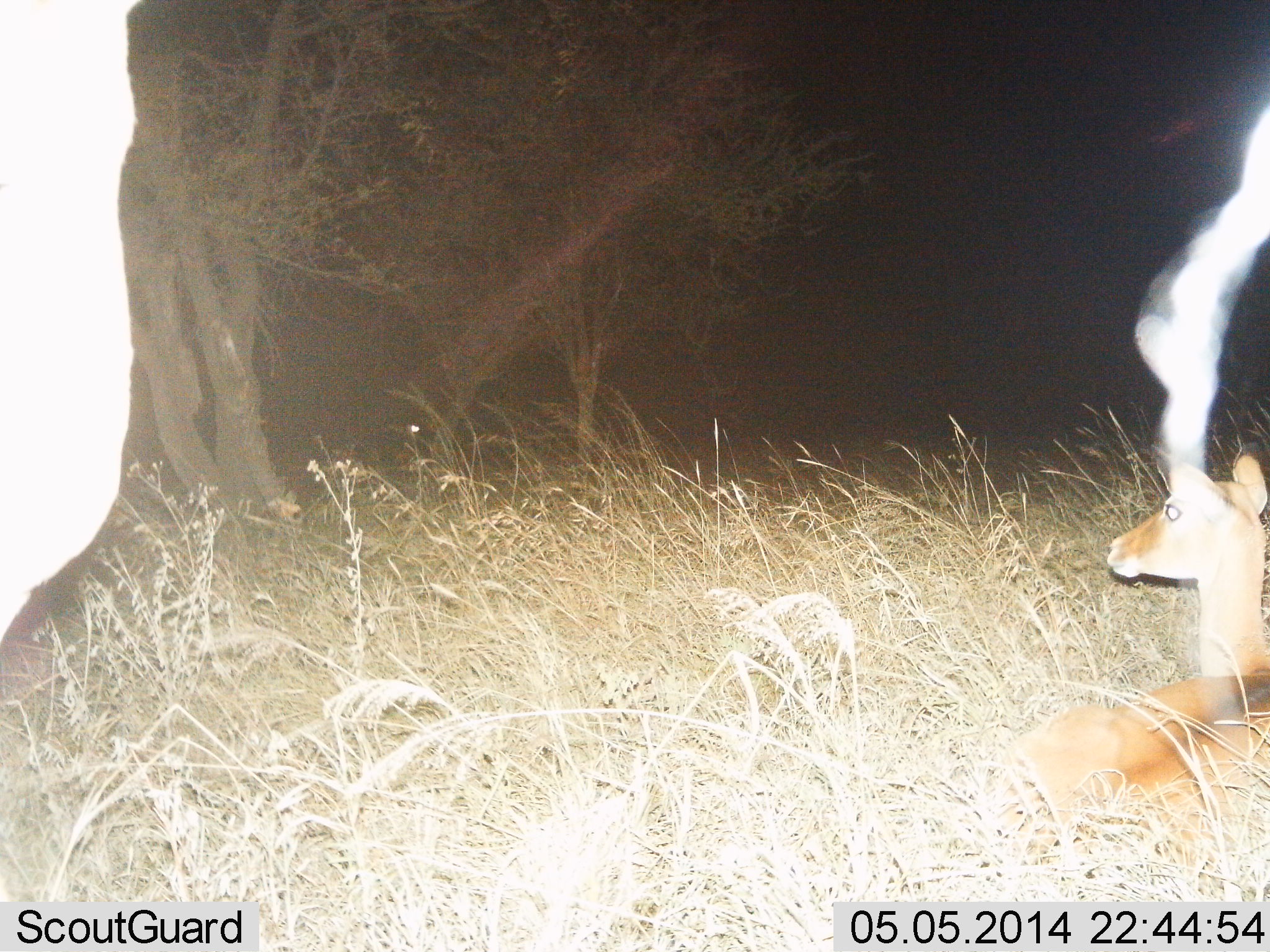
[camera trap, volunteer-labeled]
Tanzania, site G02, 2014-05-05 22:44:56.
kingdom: Animalia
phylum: Chordata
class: Mammalia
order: Artiodactyla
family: Bovidae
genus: Aepyceros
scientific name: Aepyceros melampus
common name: impala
Impala (Aepyceros melampus), count 2. Behavior (volunteer vote fractions): standing 25%, resting 100%, moving 0%, interacting 0%. Young present (vote fraction): 0%. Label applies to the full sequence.